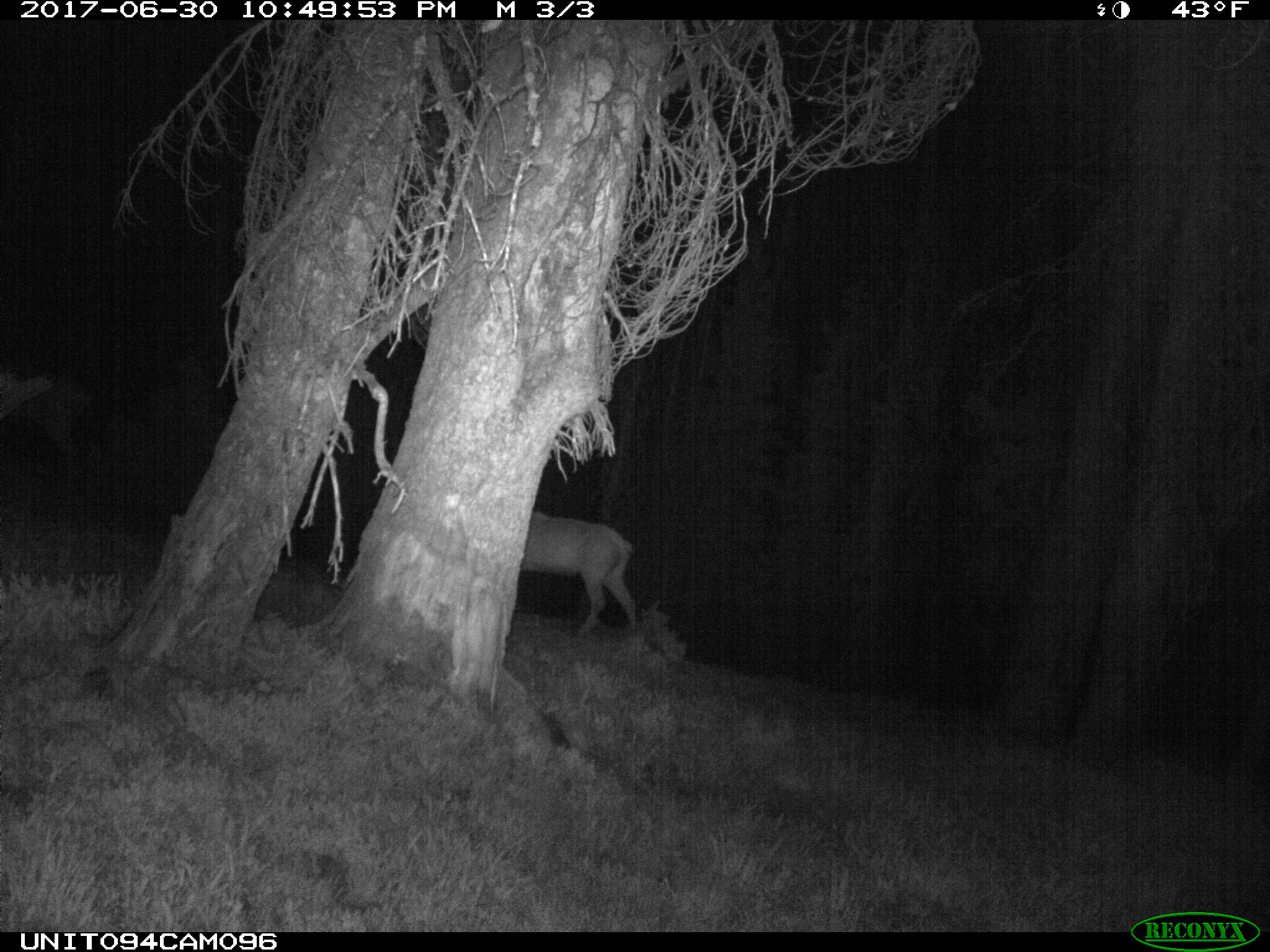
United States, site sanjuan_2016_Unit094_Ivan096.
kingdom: Animalia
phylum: Chordata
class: Mammalia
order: Artiodactyla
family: Cervidae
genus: Cervus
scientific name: Cervus elaphus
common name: red deer